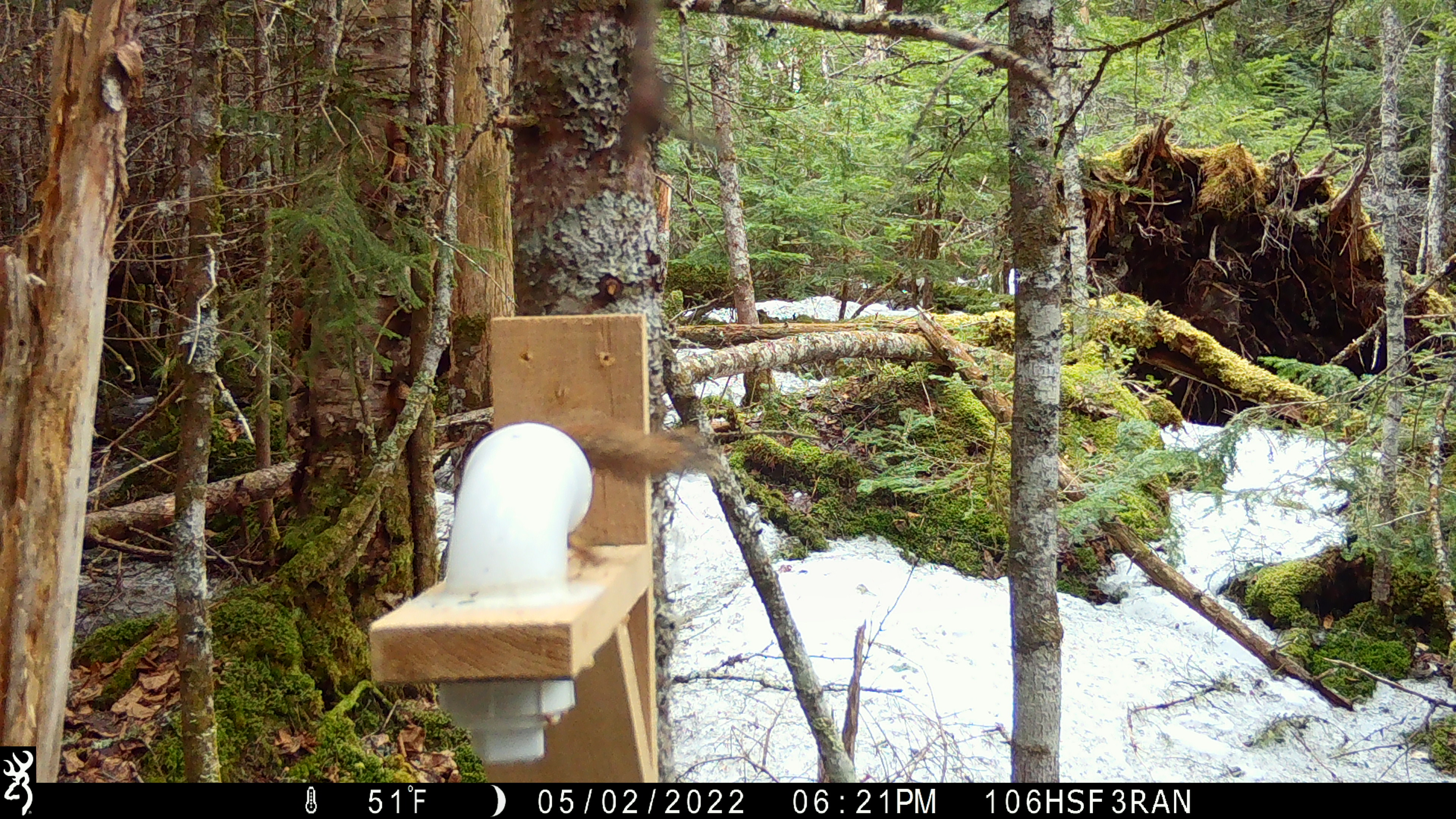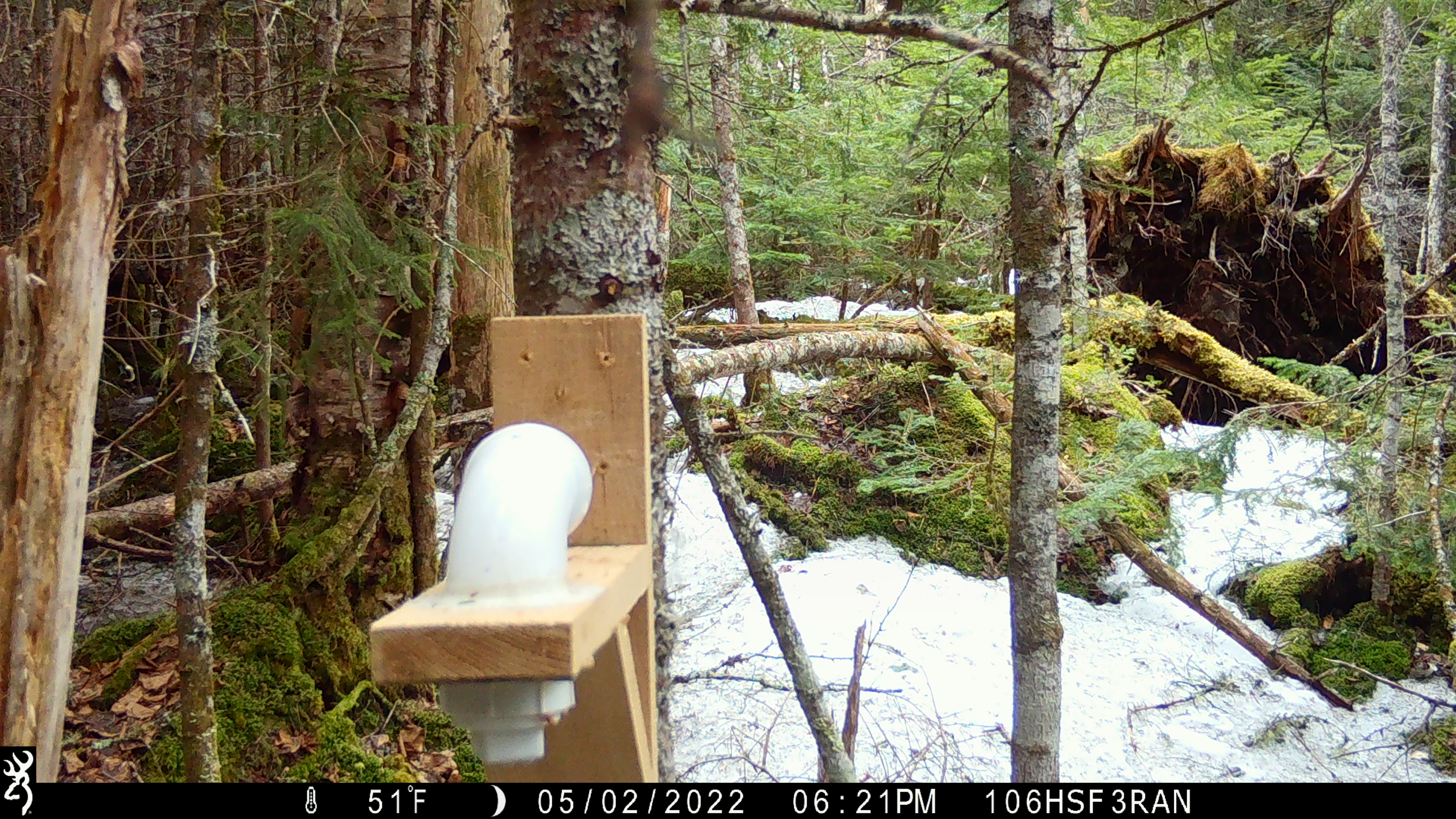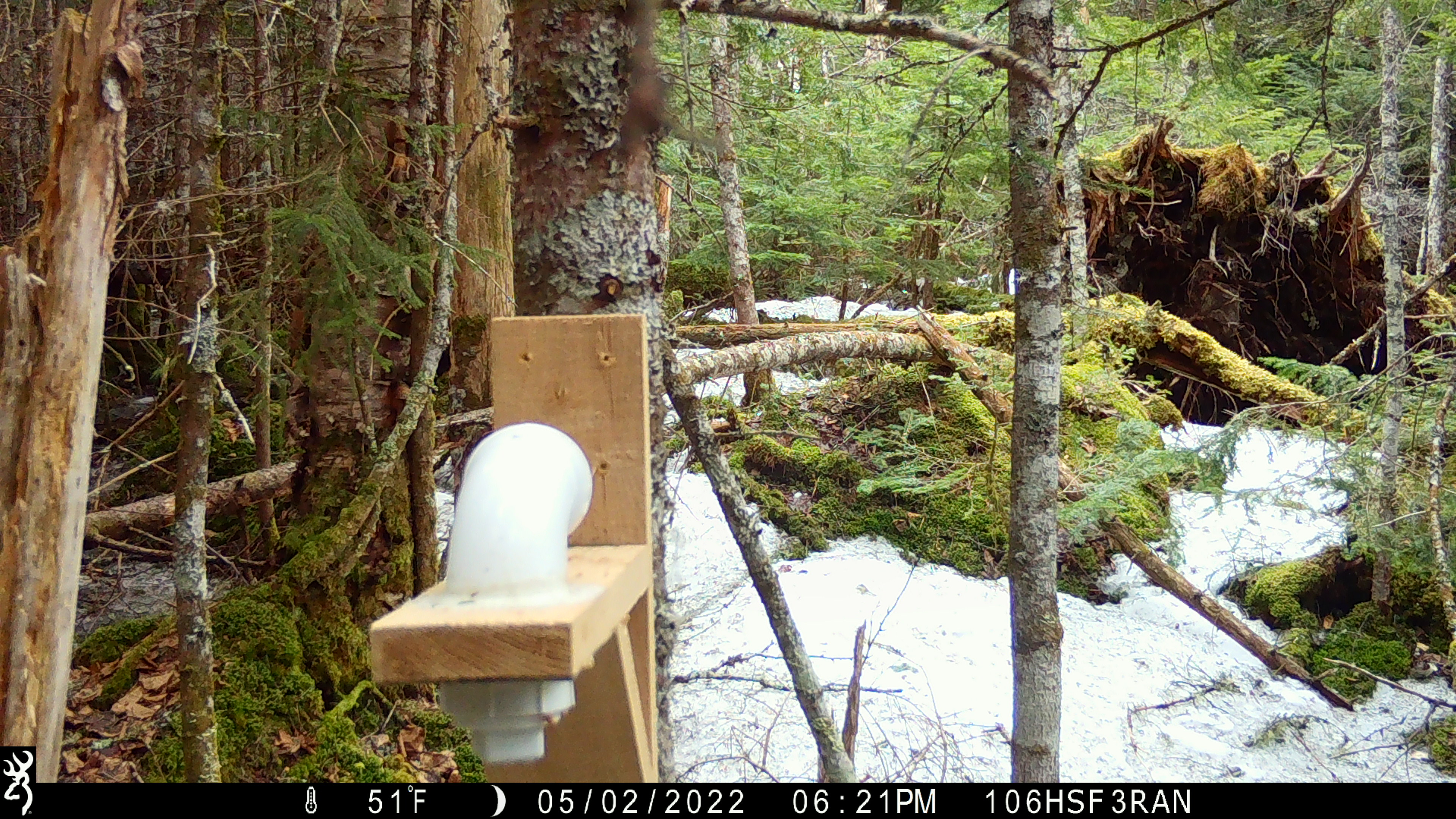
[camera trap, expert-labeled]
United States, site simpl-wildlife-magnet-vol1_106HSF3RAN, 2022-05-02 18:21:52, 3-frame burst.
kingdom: Animalia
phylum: Chordata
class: Mammalia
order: Rodentia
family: Sciuridae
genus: Tamiasciurus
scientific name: Tamiasciurus hudsonicus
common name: red squirrel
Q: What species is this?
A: Red squirrel (Tamiasciurus hudsonicus).